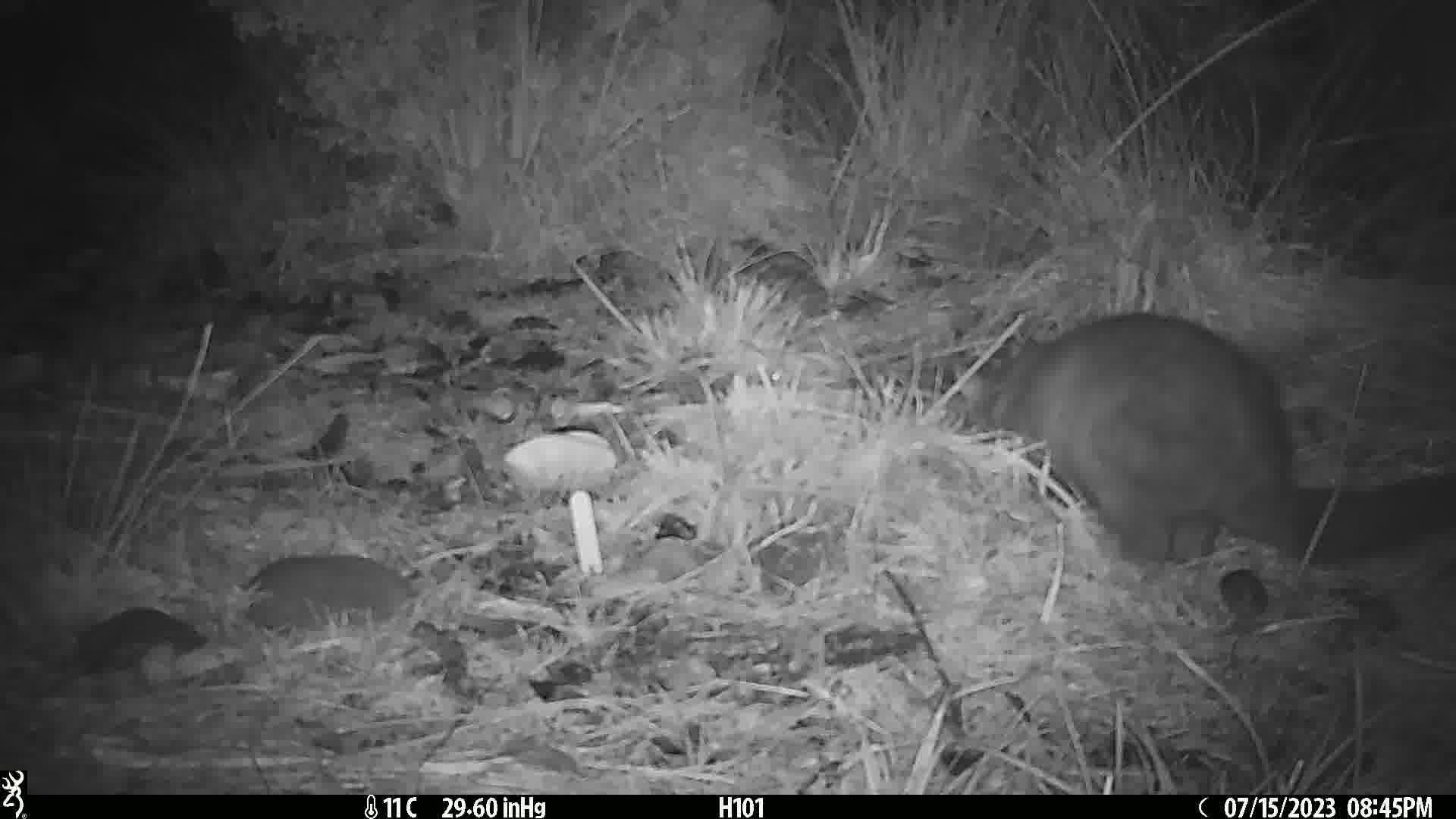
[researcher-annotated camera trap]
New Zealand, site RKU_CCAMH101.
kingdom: Animalia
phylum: Chordata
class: Mammalia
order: Diprotodontia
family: Phalangeridae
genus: Trichosurus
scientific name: Trichosurus vulpecula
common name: common brushtail possum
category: possum